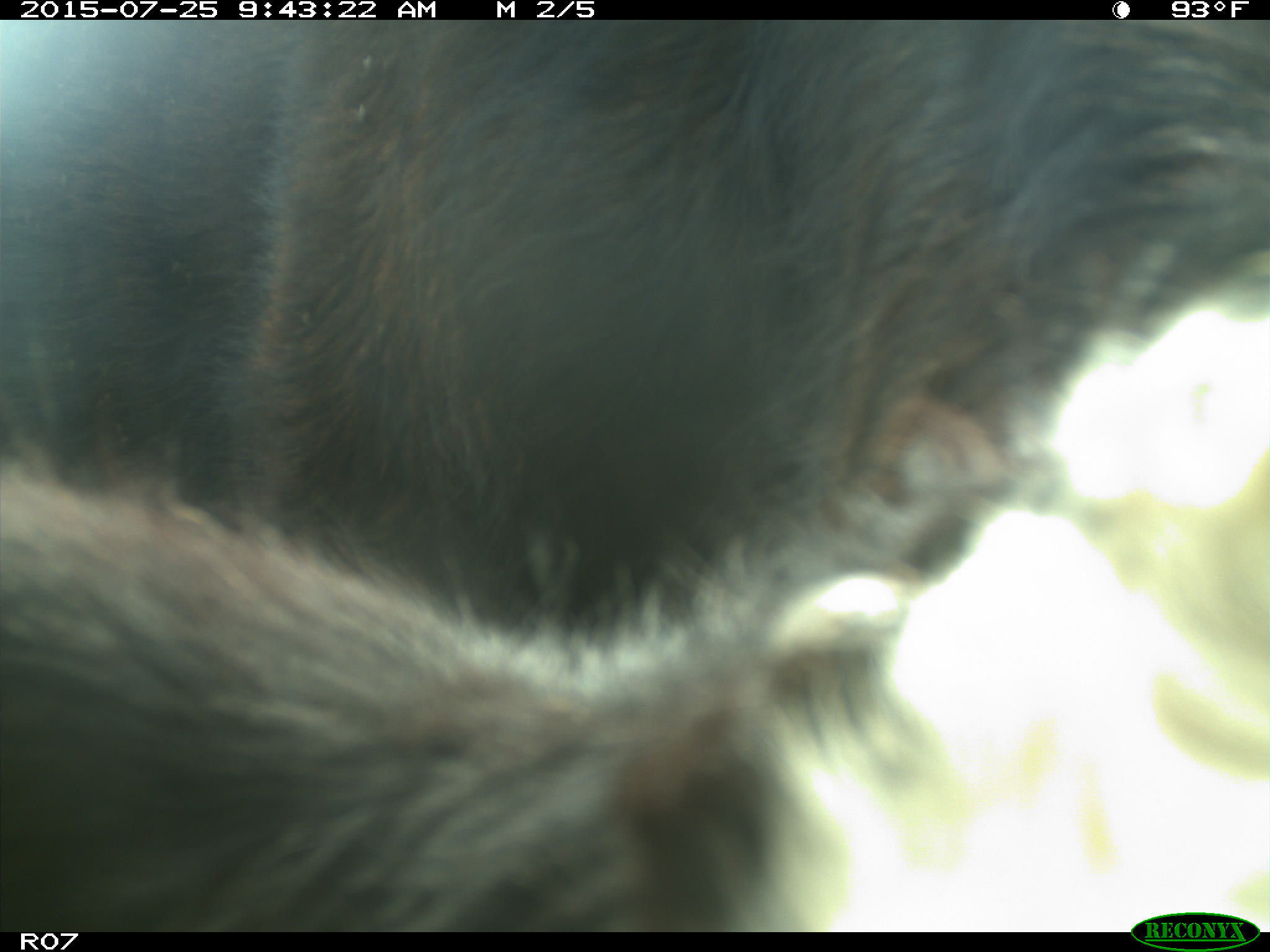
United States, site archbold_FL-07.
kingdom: Animalia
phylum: Chordata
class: Mammalia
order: Artiodactyla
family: Bovidae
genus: Bos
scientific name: Bos taurus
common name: domestic cow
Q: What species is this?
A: Bos taurus (domestic cow).